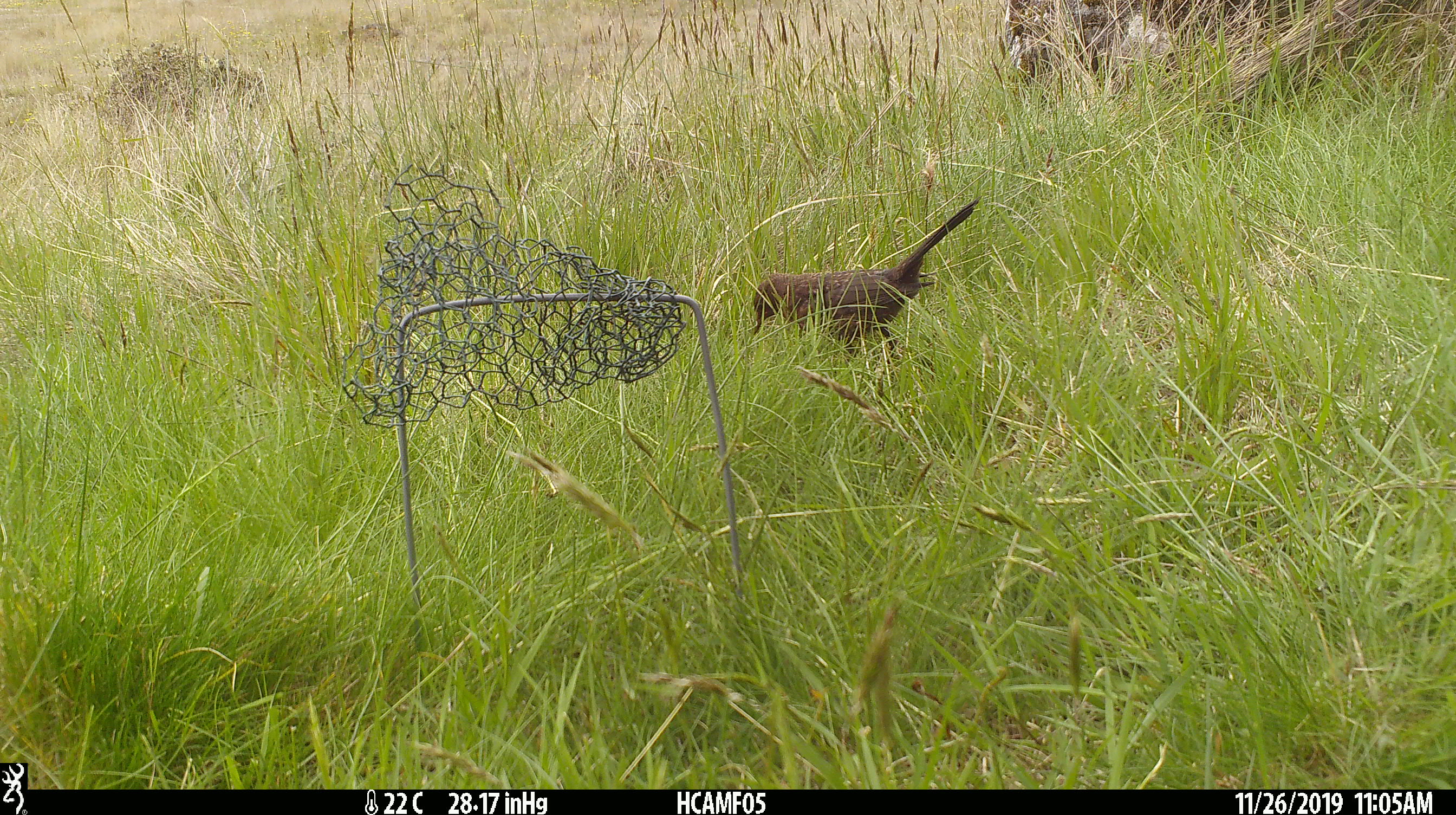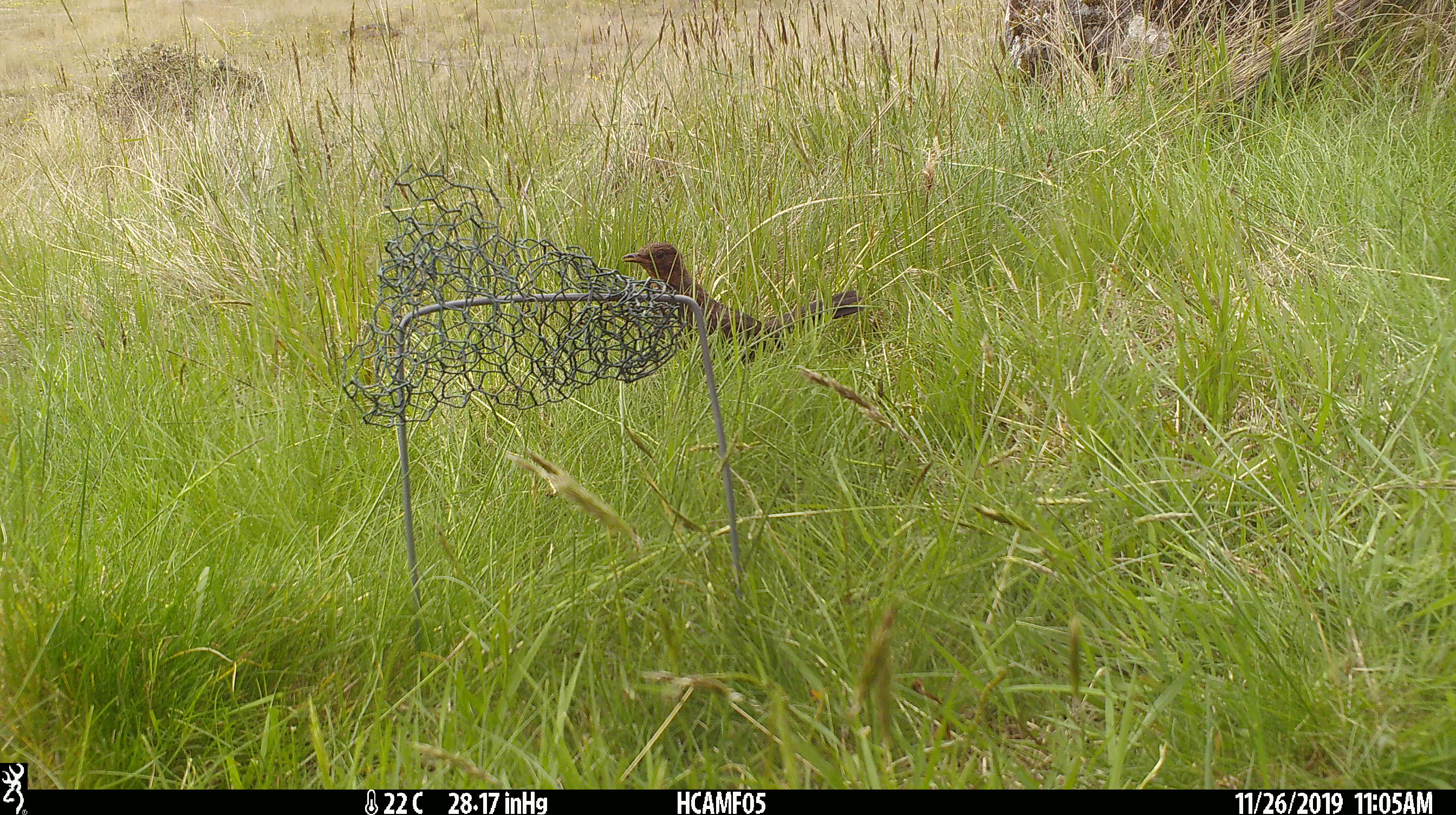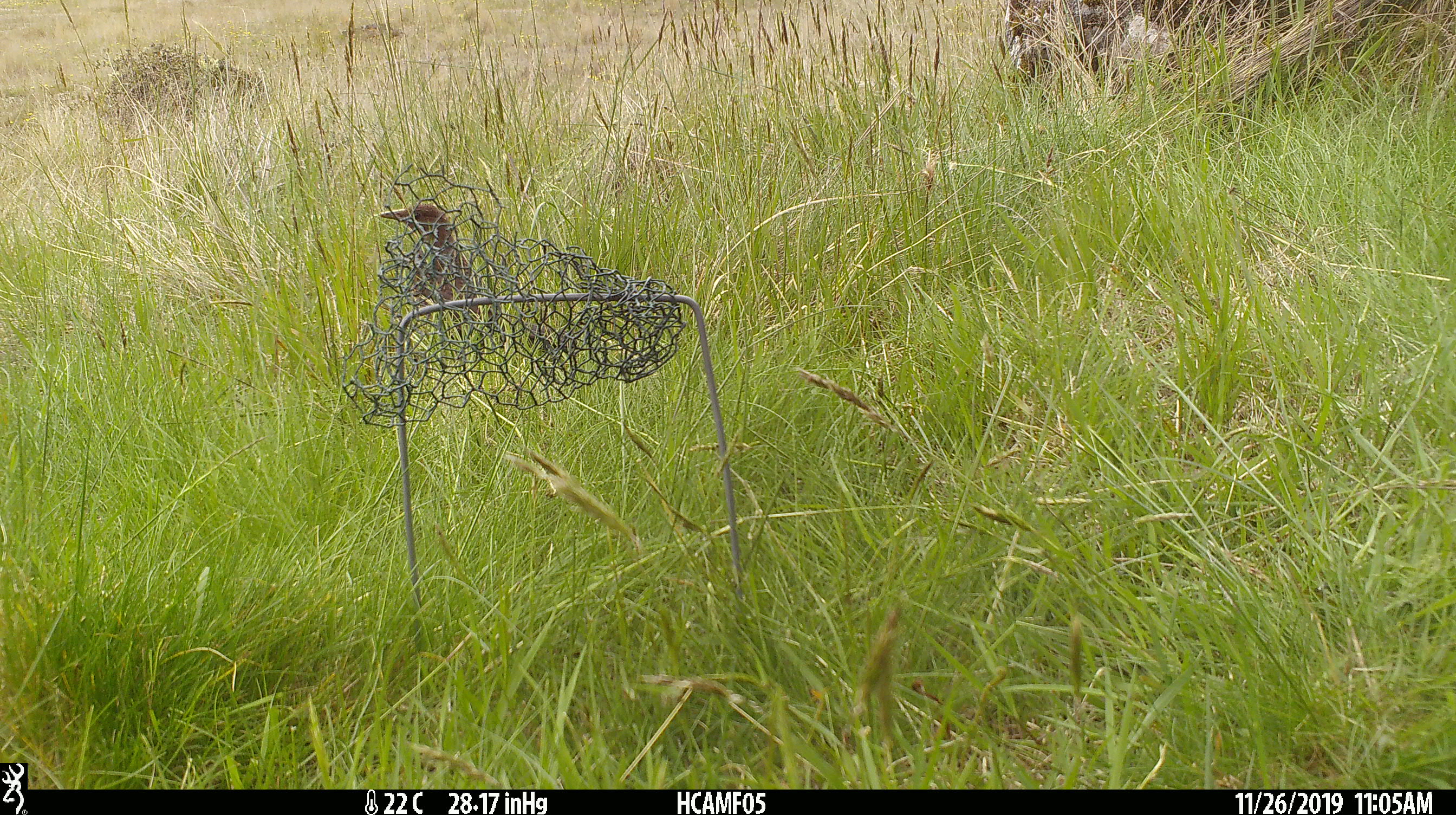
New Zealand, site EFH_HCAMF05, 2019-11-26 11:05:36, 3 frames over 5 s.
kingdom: Animalia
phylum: Chordata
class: Aves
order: Passeriformes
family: Turdidae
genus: Turdus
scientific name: Turdus merula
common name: eurasian blackbird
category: blackbird